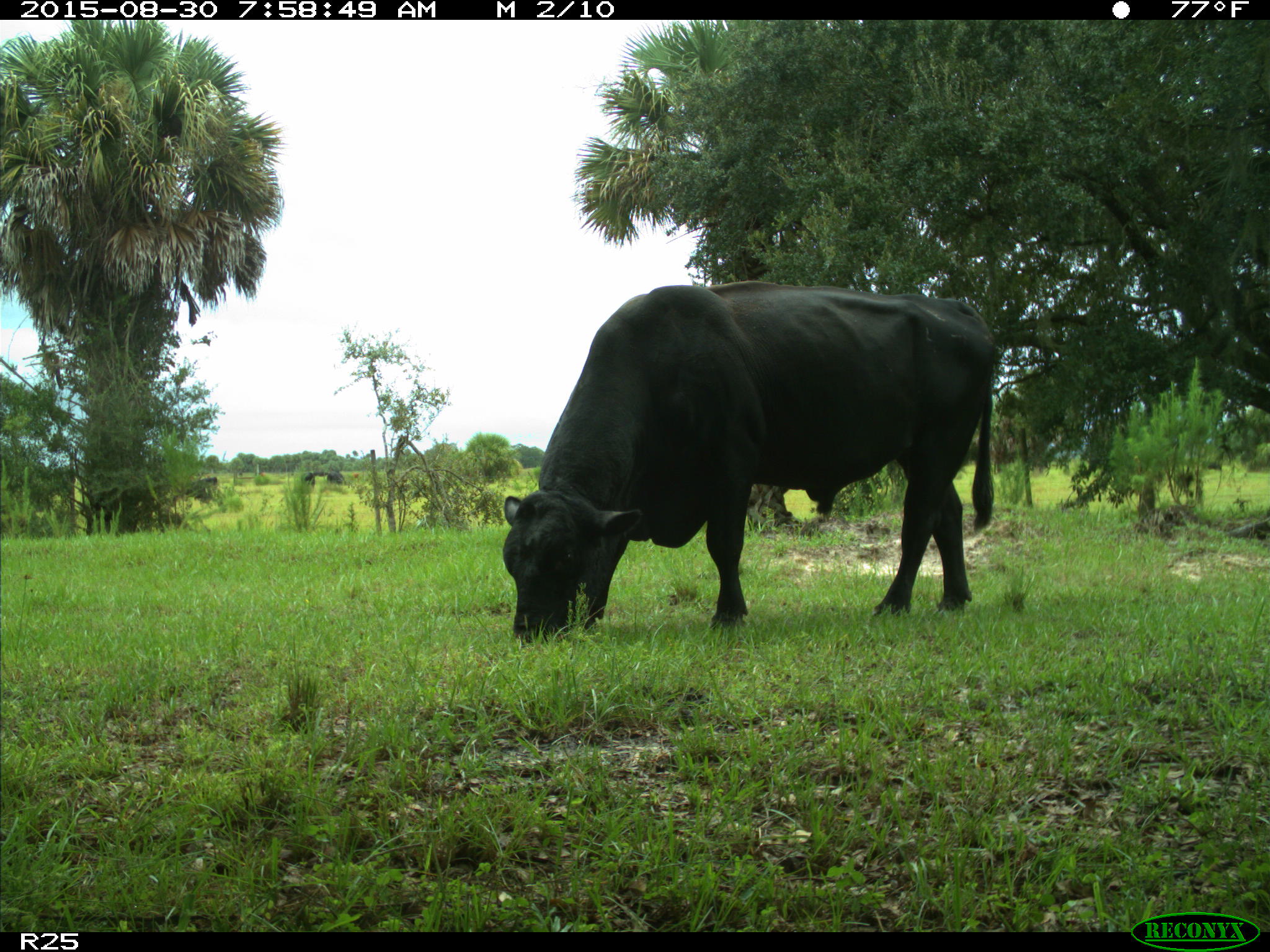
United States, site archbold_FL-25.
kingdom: Animalia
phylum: Chordata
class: Mammalia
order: Artiodactyla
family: Bovidae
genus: Bos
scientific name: Bos taurus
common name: domestic cow